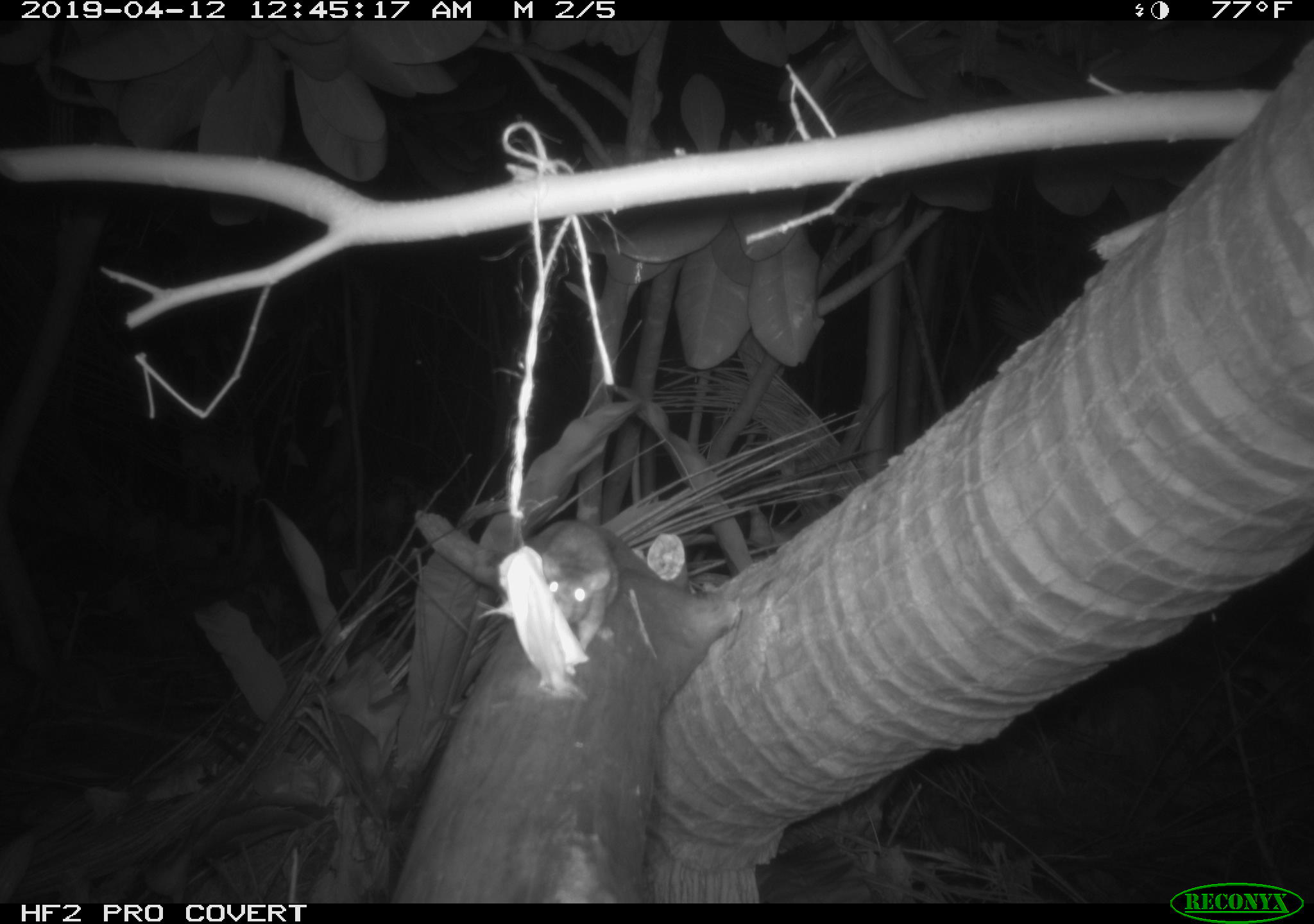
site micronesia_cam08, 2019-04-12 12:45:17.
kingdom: Animalia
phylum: Chordata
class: Mammalia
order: Rodentia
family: Muridae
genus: Rattus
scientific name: Rattus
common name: rat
Rat (Rattus).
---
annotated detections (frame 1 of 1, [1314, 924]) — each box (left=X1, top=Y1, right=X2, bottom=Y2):
rat: (left=531, top=512, right=617, bottom=657)